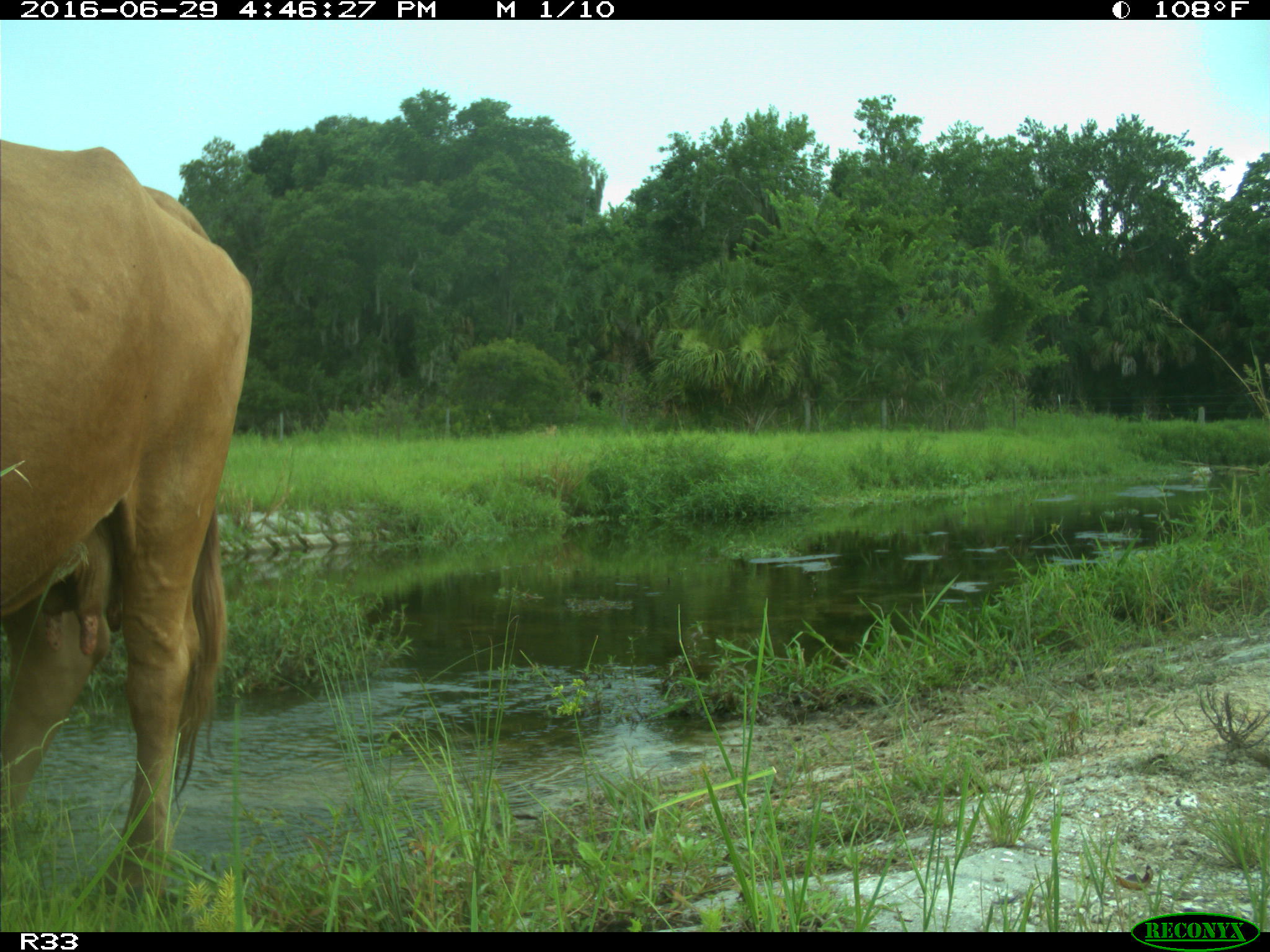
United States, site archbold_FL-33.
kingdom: Animalia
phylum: Chordata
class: Mammalia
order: Artiodactyla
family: Bovidae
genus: Bos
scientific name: Bos taurus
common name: domestic cow